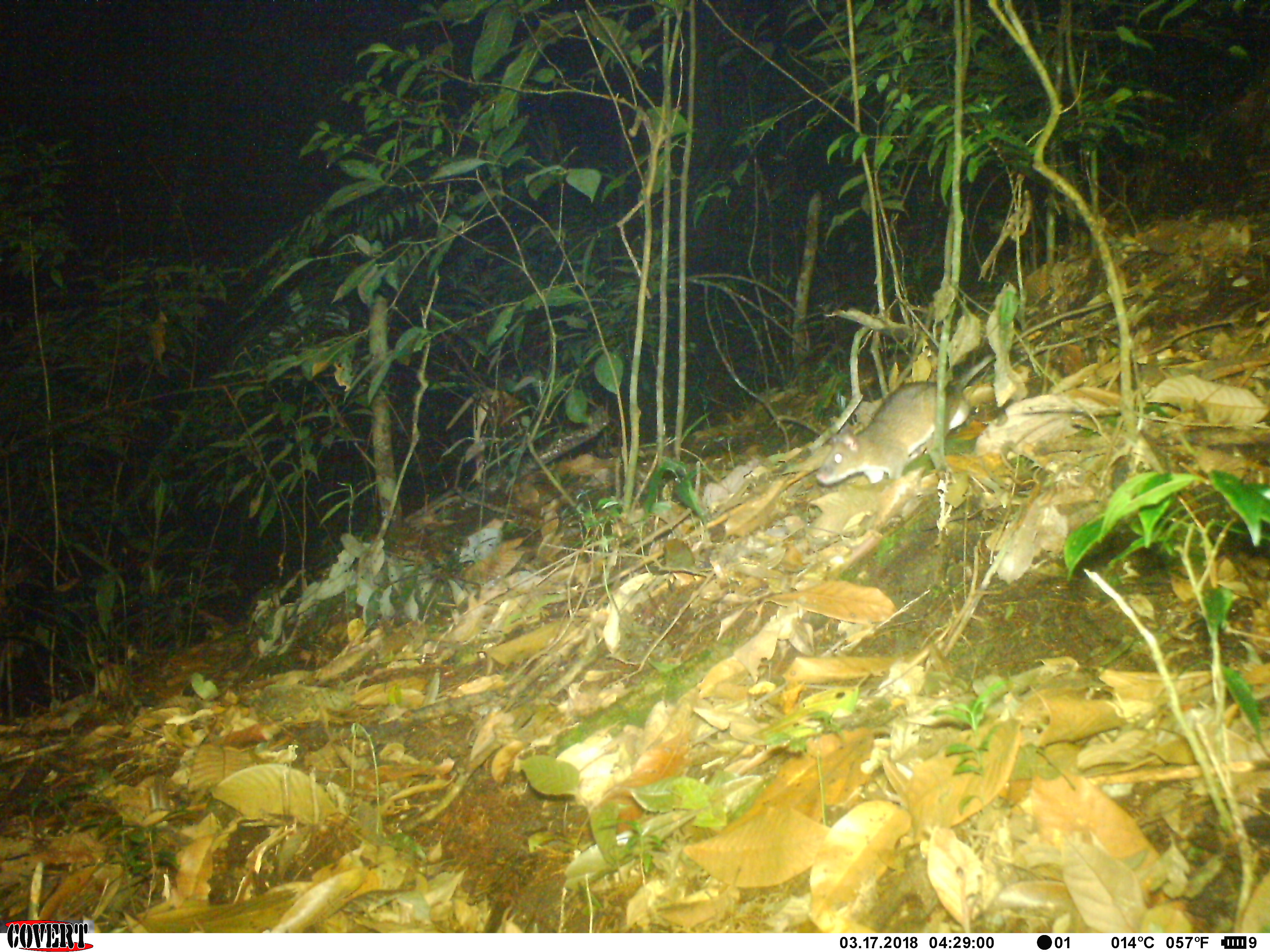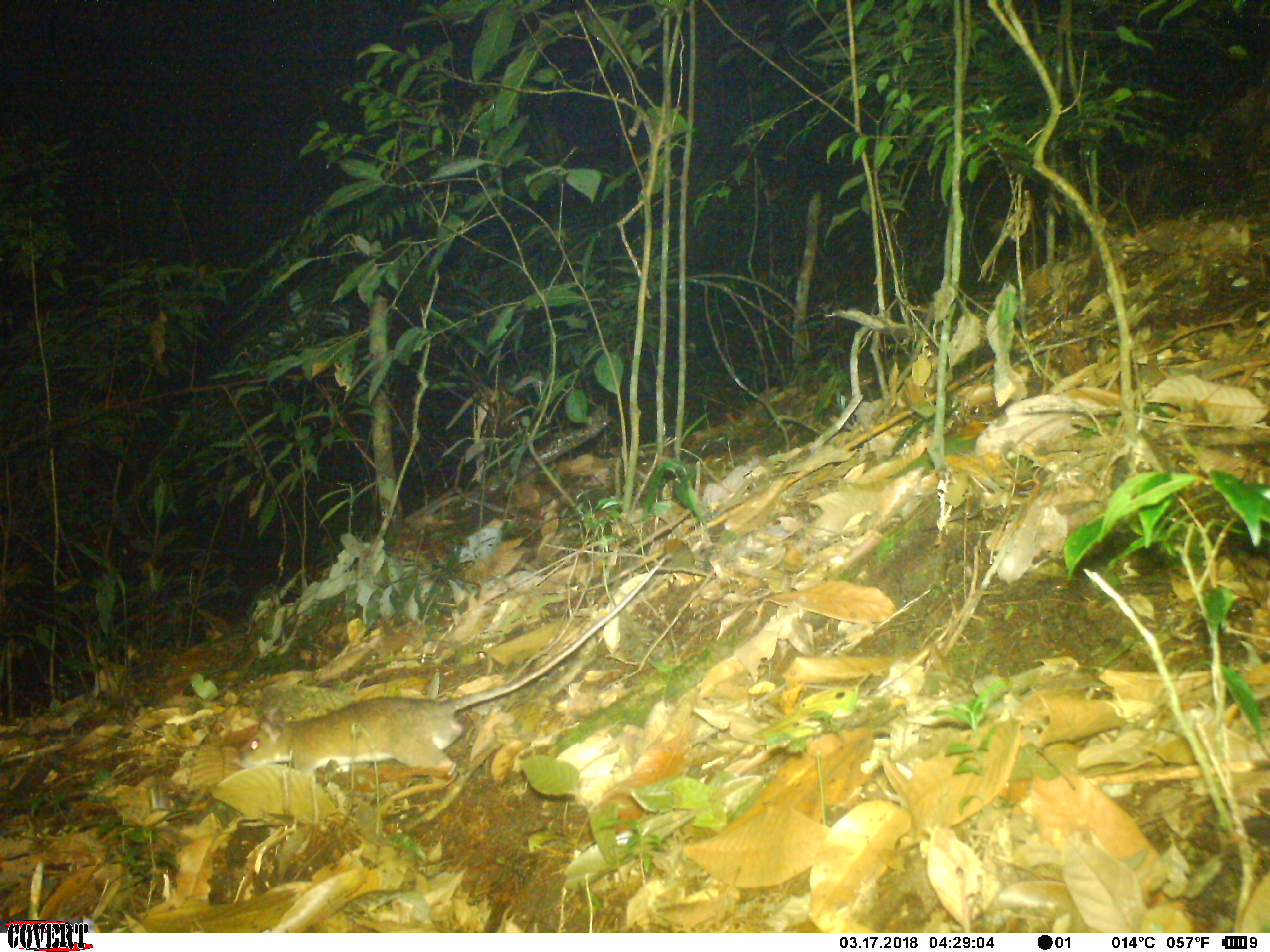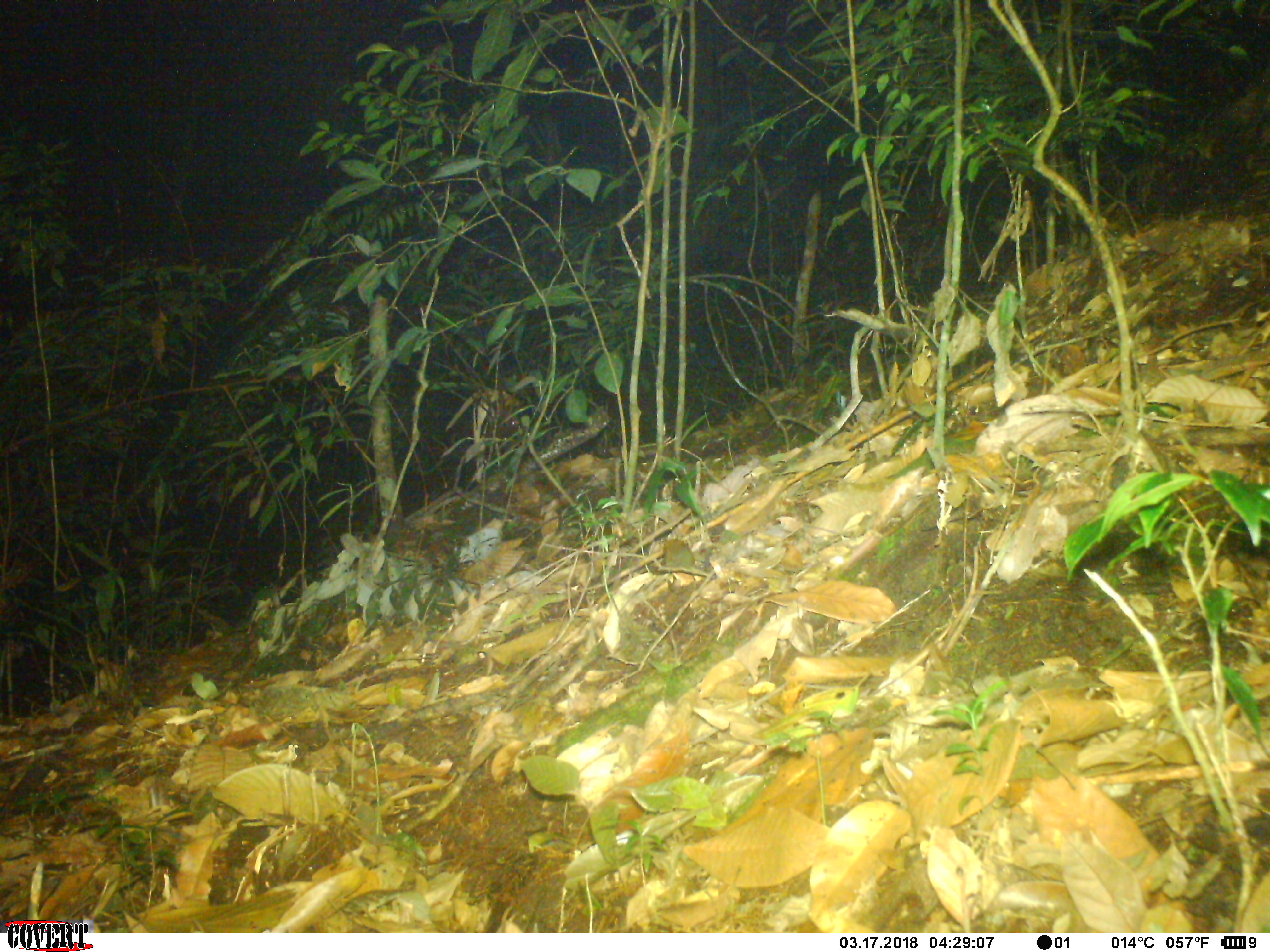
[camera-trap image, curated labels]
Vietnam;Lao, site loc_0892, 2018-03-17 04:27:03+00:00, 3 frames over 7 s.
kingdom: Animalia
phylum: Chordata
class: Mammalia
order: Rodentia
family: Muridae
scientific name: Muridae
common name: old-world mice and rats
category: unidentified murid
Unidentified murid (old-world mice and rats) (Muridae). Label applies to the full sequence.